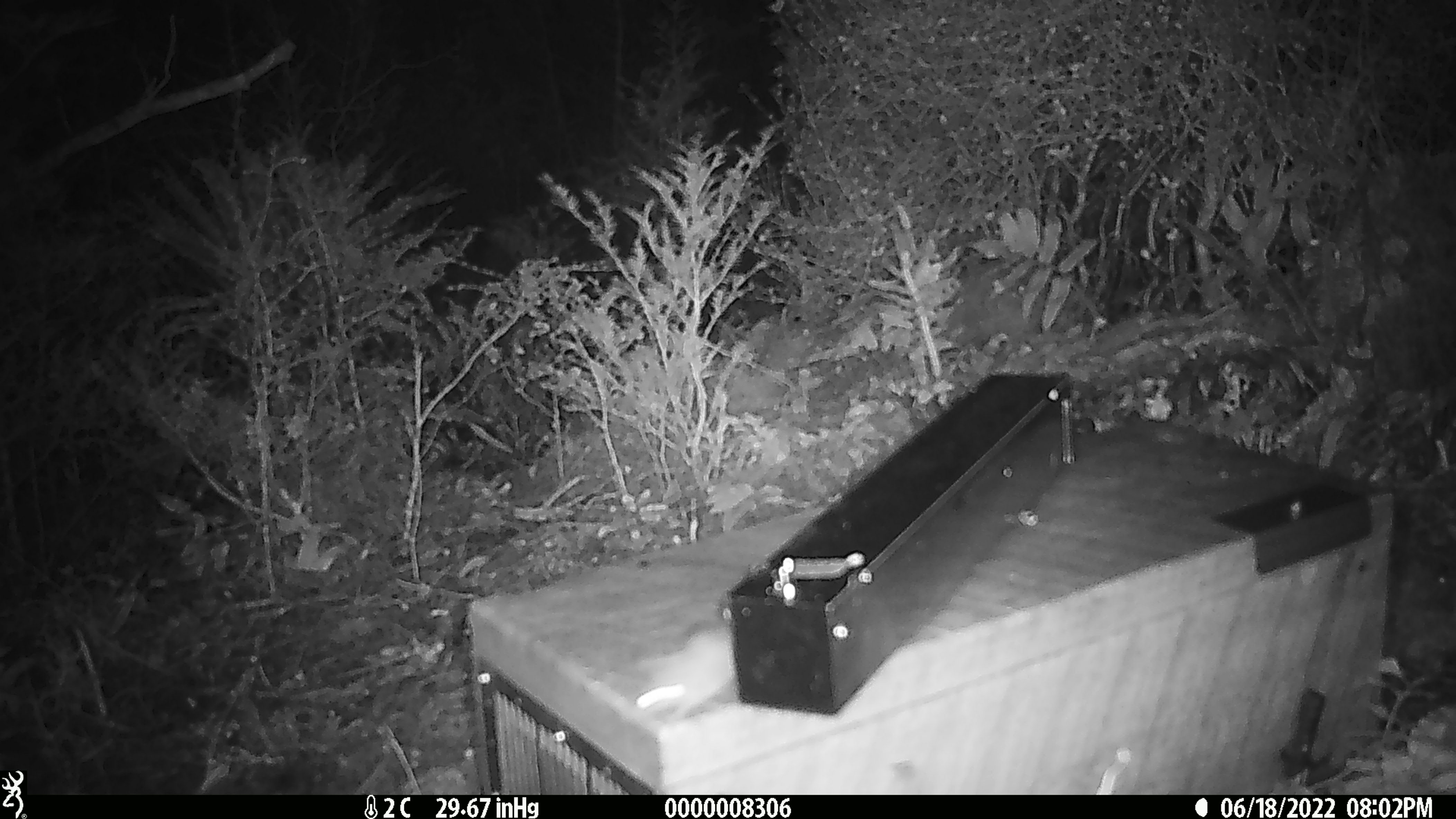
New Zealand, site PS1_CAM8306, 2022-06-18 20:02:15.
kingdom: Animalia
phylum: Chordata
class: Mammalia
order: Rodentia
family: Muridae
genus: Mus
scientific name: Mus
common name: mouse